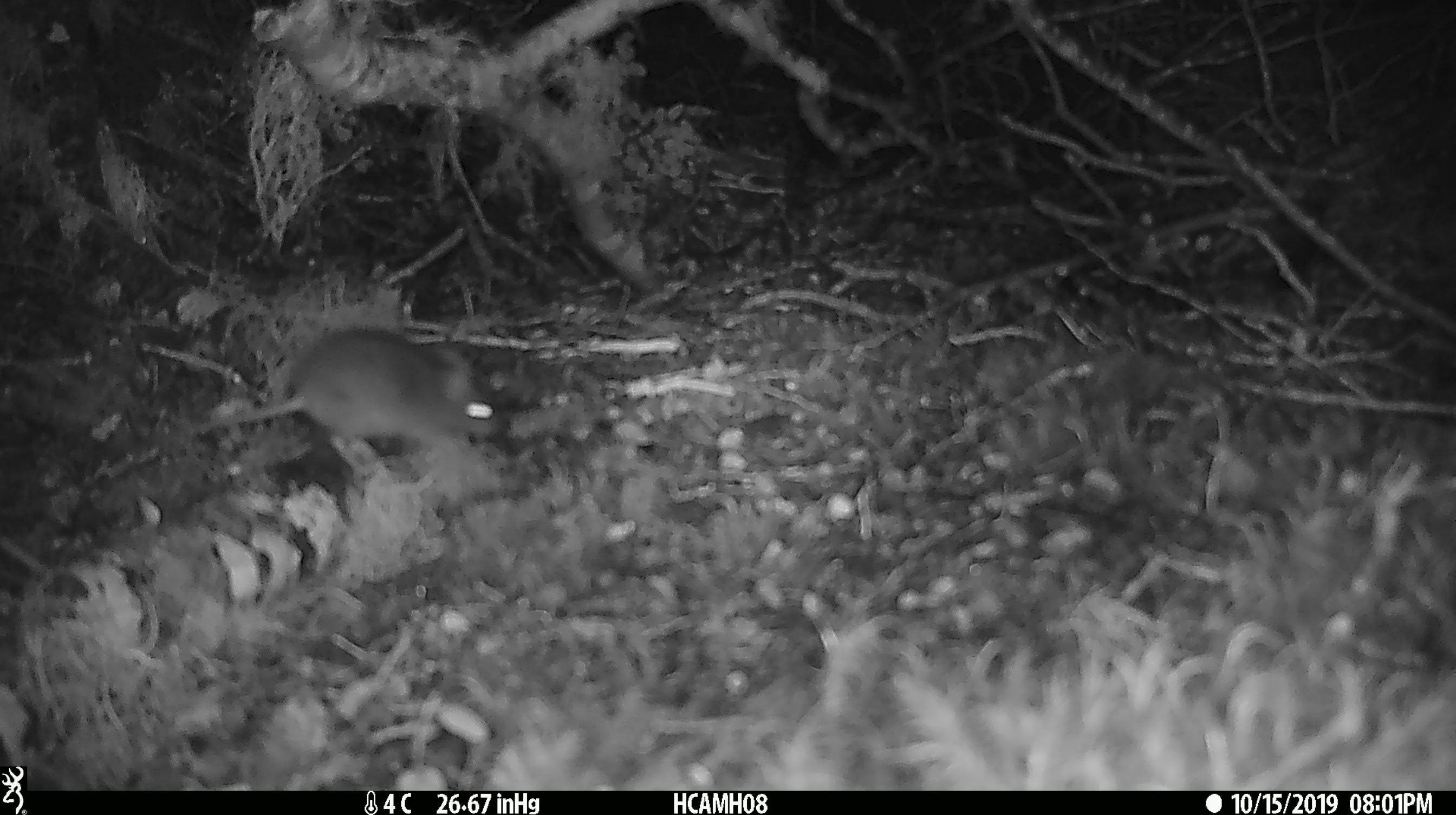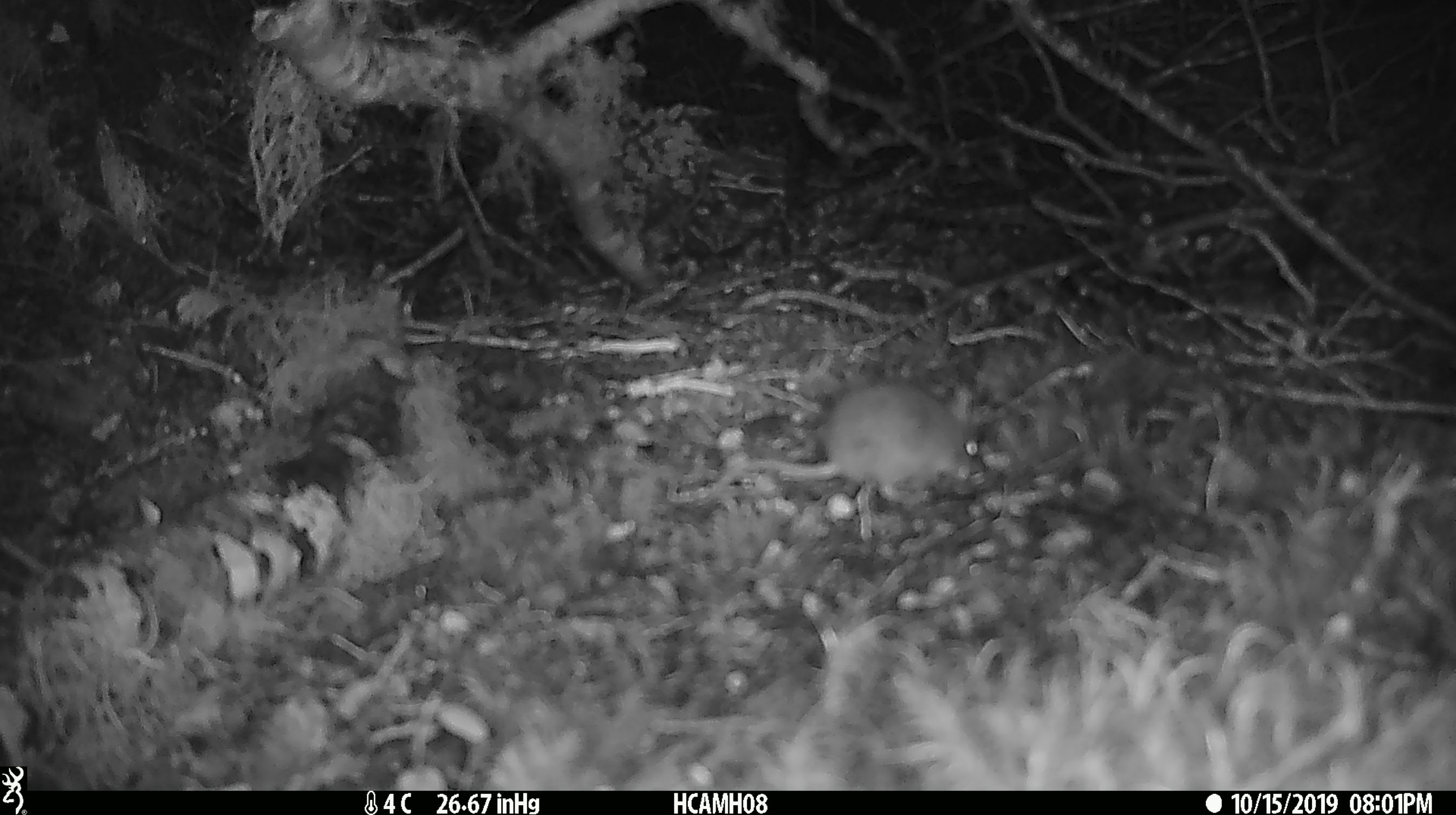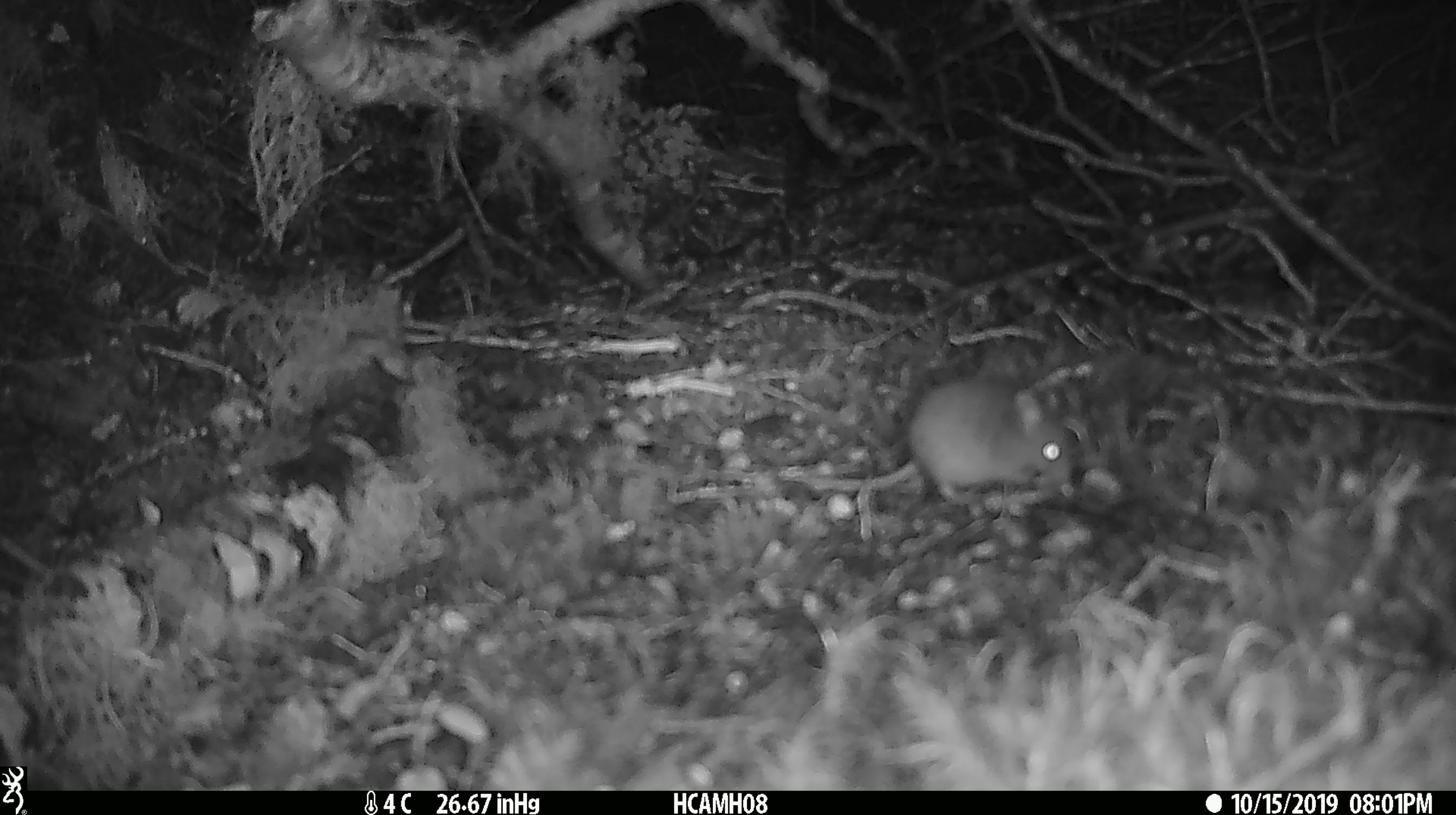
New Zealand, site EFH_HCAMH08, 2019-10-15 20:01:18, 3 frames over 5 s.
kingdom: Animalia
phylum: Chordata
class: Mammalia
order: Rodentia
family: Muridae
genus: Mus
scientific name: Mus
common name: mouse